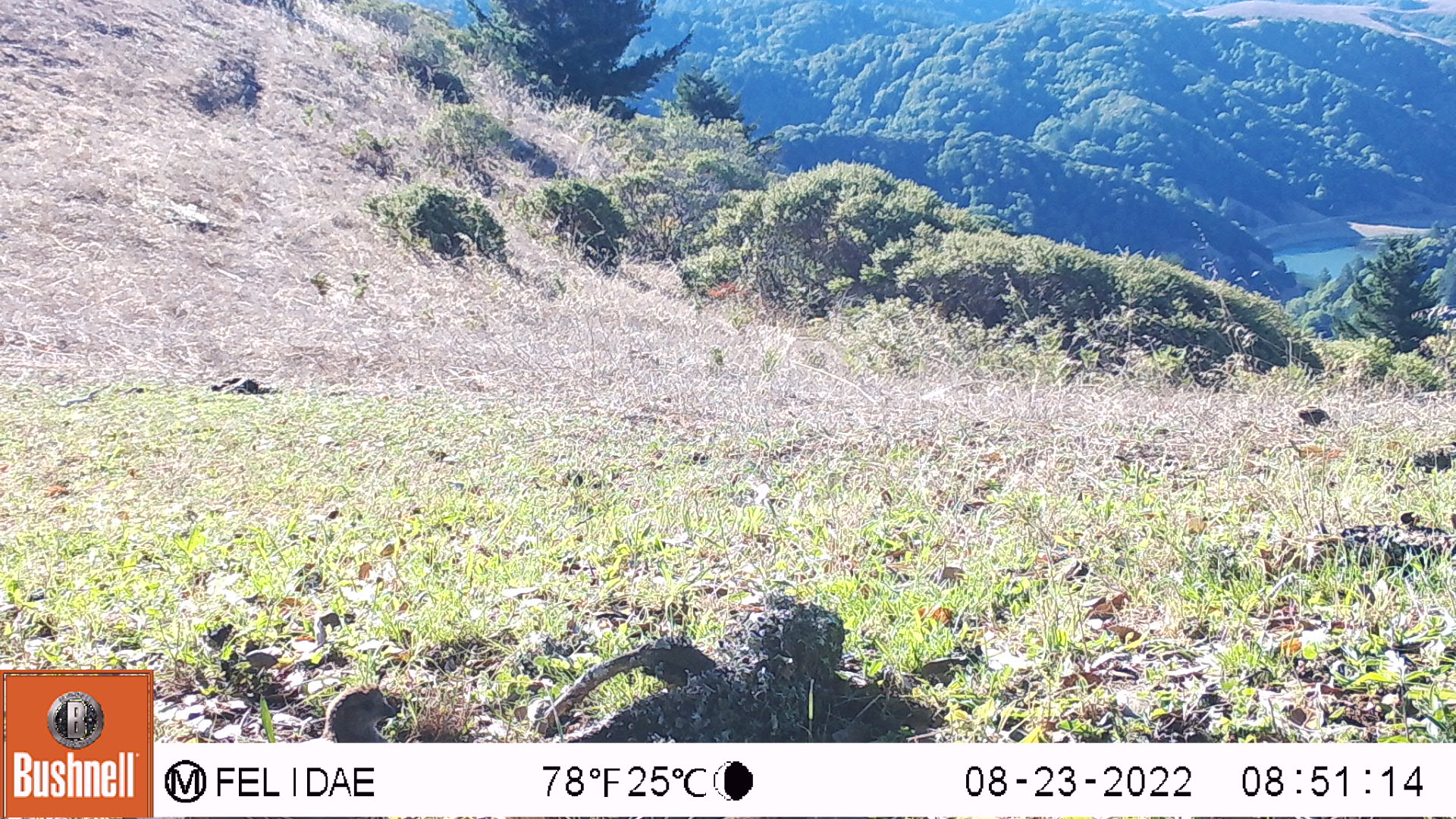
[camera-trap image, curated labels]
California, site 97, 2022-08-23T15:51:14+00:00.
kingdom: Animalia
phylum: Chordata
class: Aves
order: Galliformes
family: Odontophoridae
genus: Callipepla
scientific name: Callipepla californica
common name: california quail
California quail (Callipepla californica).